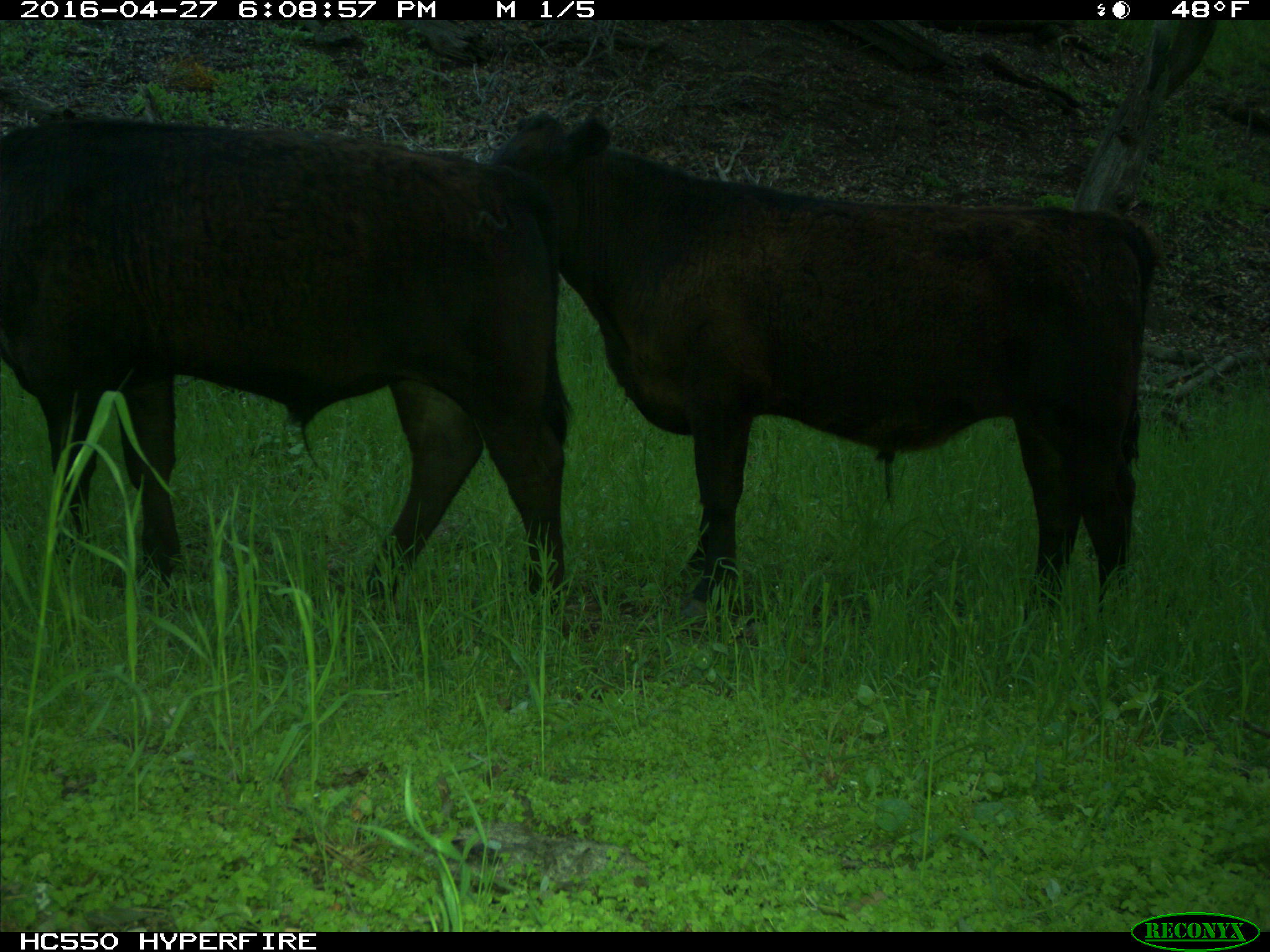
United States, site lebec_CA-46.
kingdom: Animalia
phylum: Chordata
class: Mammalia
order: Artiodactyla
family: Bovidae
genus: Bos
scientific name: Bos taurus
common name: domestic cow